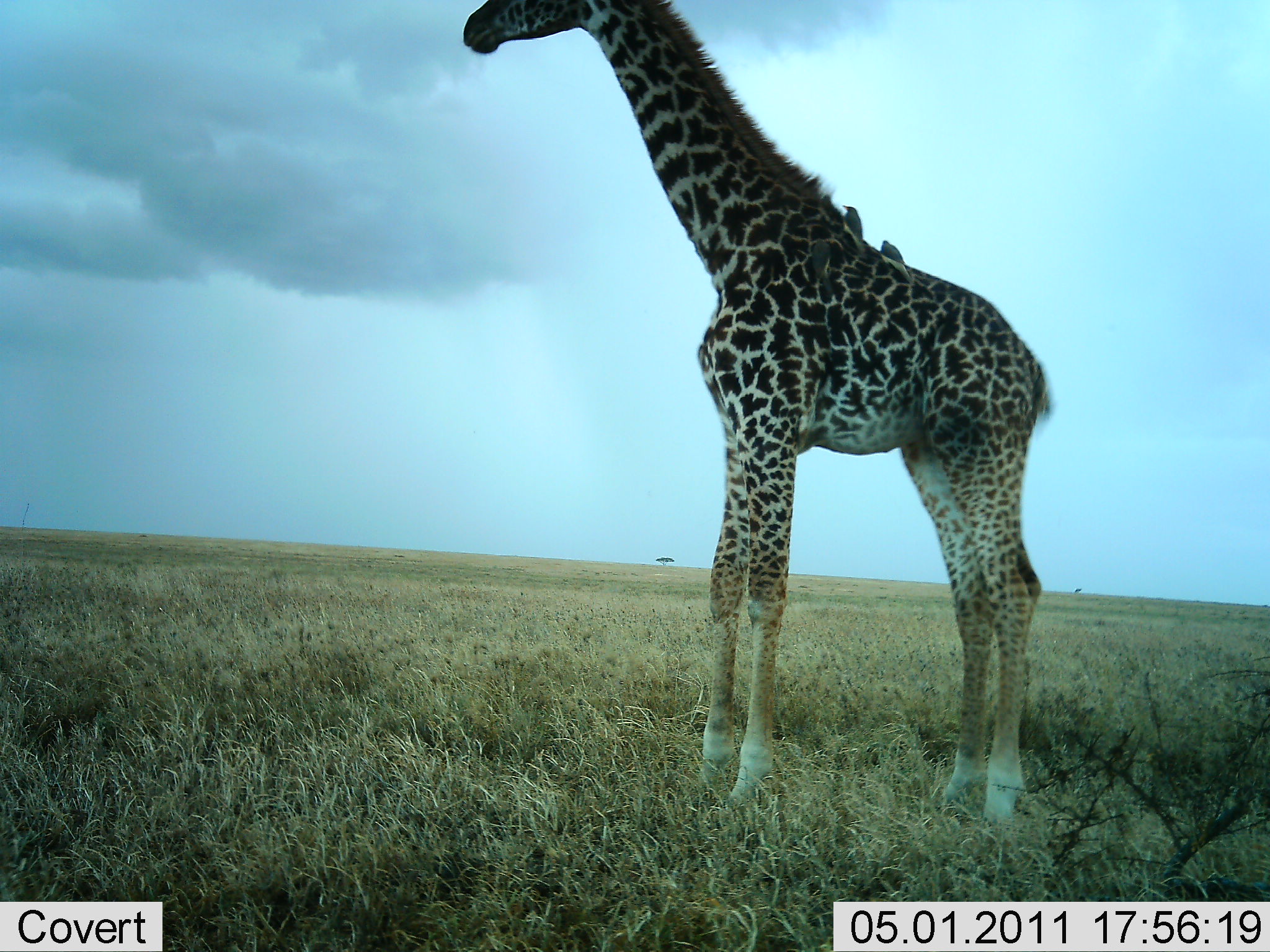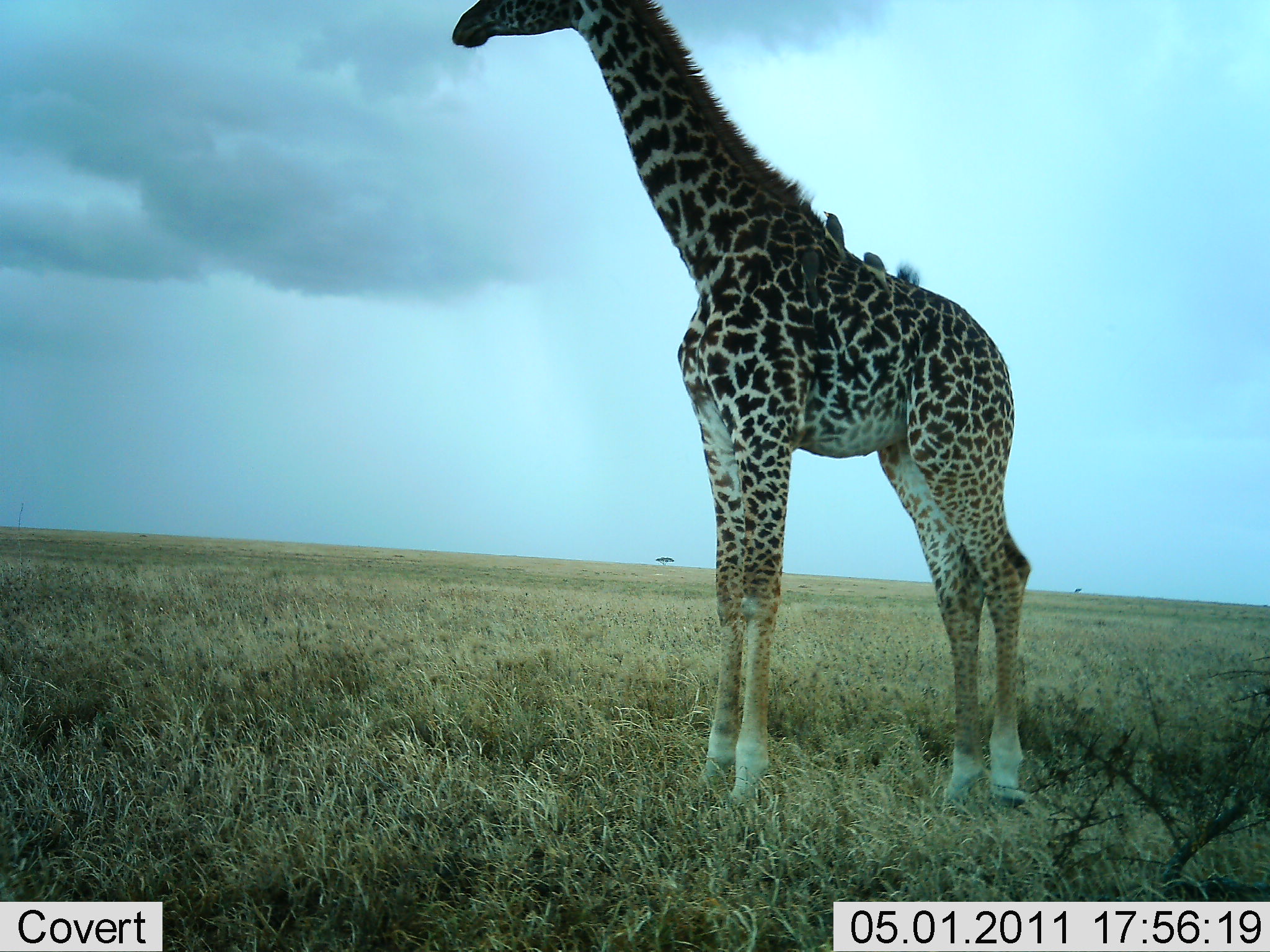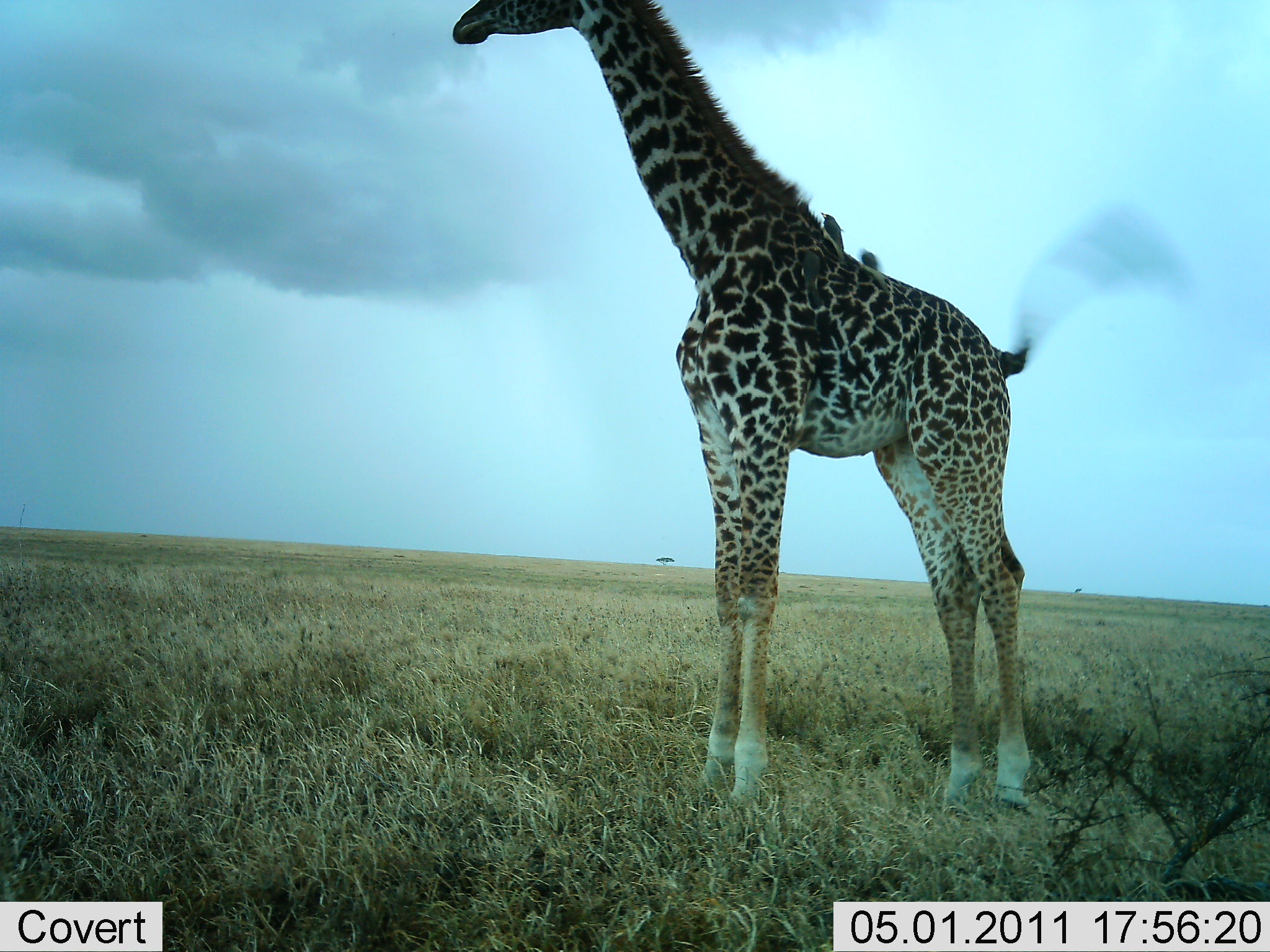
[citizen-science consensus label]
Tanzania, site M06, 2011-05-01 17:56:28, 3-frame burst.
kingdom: Animalia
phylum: Chordata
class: Mammalia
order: Artiodactyla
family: Giraffidae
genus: Giraffa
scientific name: Giraffa camelopardalis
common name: giraffe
Giraffe (Giraffa camelopardalis), count 1. Behavior (volunteer vote fractions): standing 100%, resting 6%, moving 11%, interacting 0%. Young present (vote fraction): 6%. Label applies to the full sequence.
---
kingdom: Animalia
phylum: Chordata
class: Aves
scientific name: Aves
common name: bird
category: otherbird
Otherbird (bird) (Aves), count 2. Behavior (volunteer vote fractions): standing 54%, resting 38%, moving 0%, interacting 8%. Young present (vote fraction): 0%. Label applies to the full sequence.